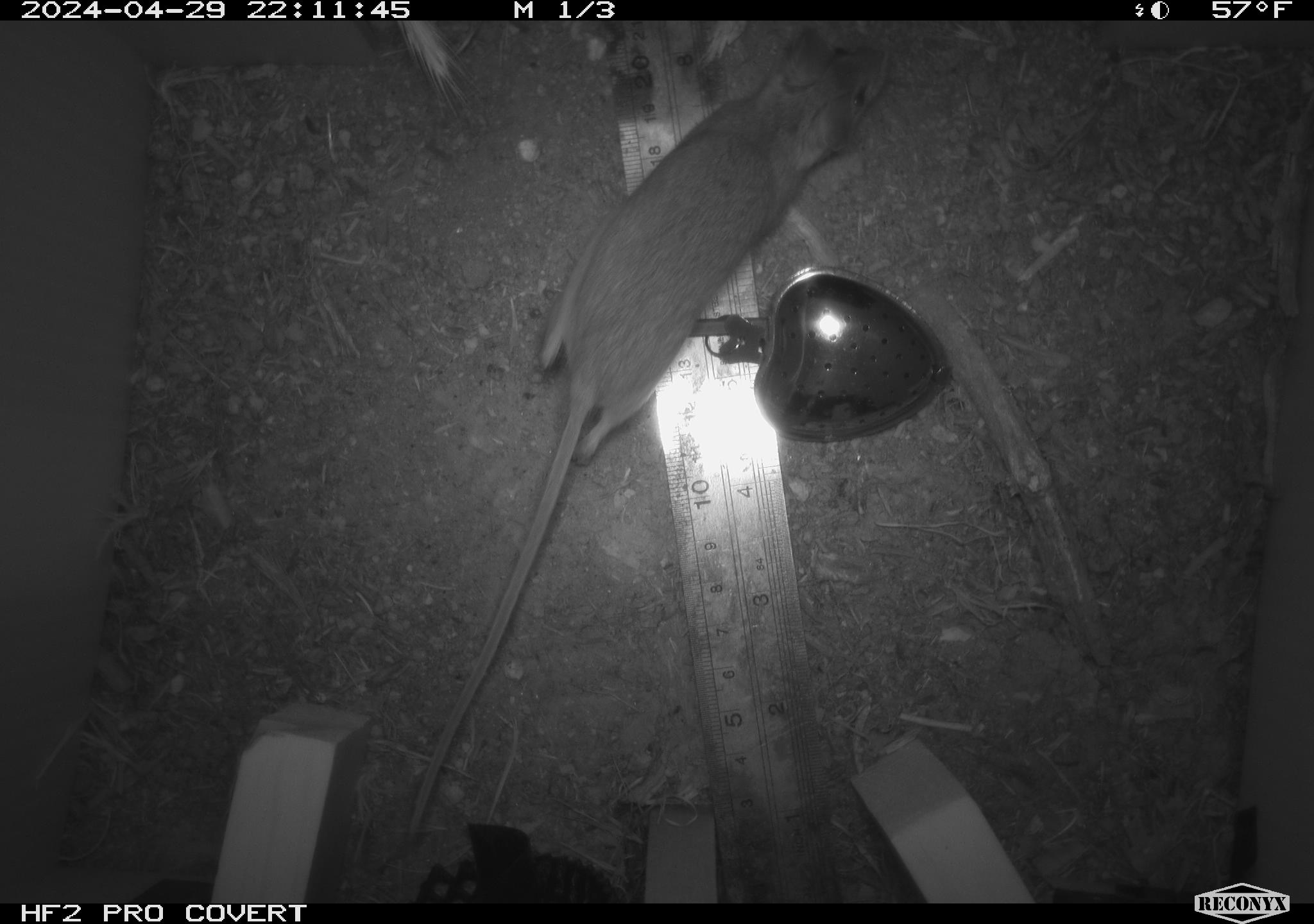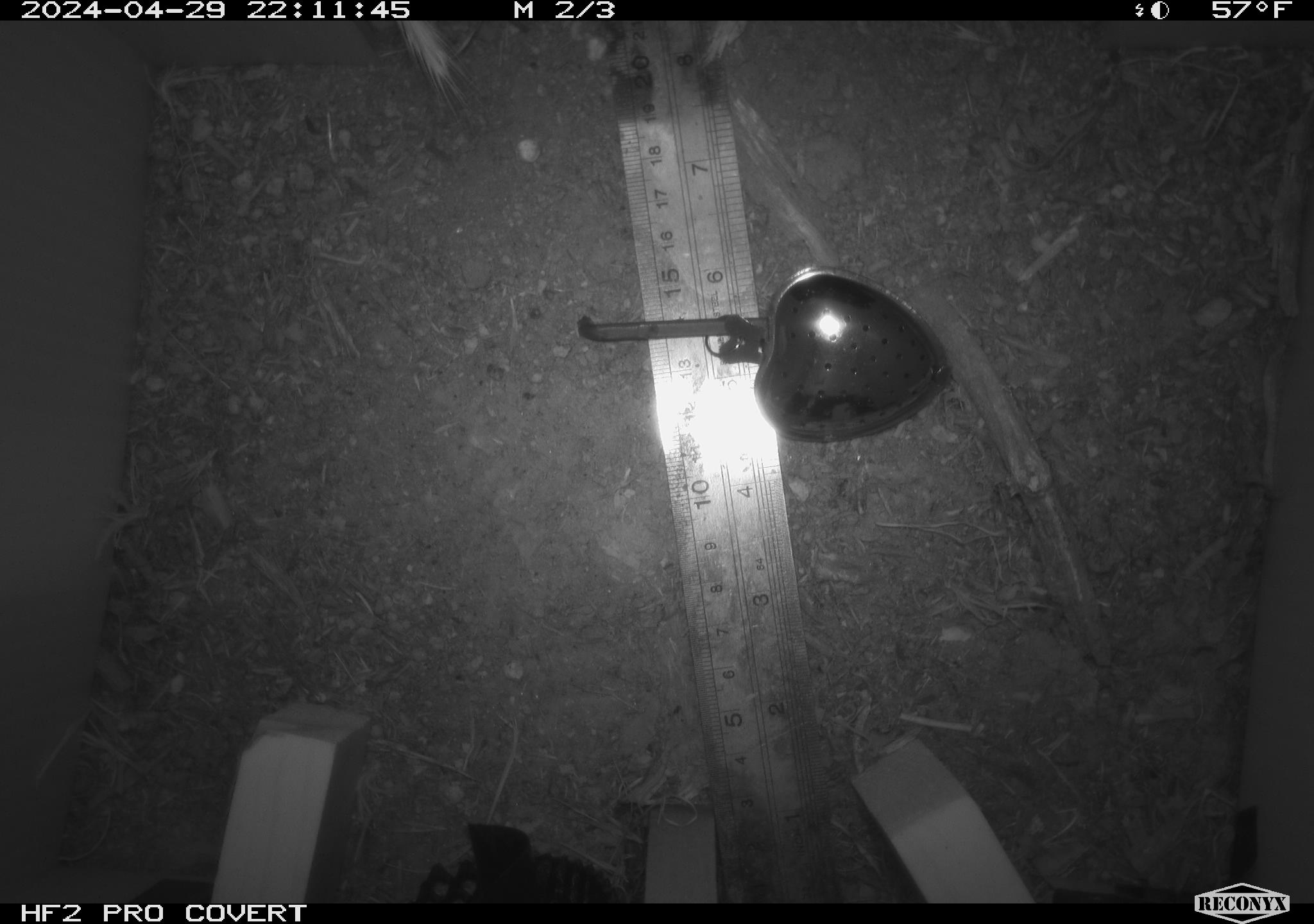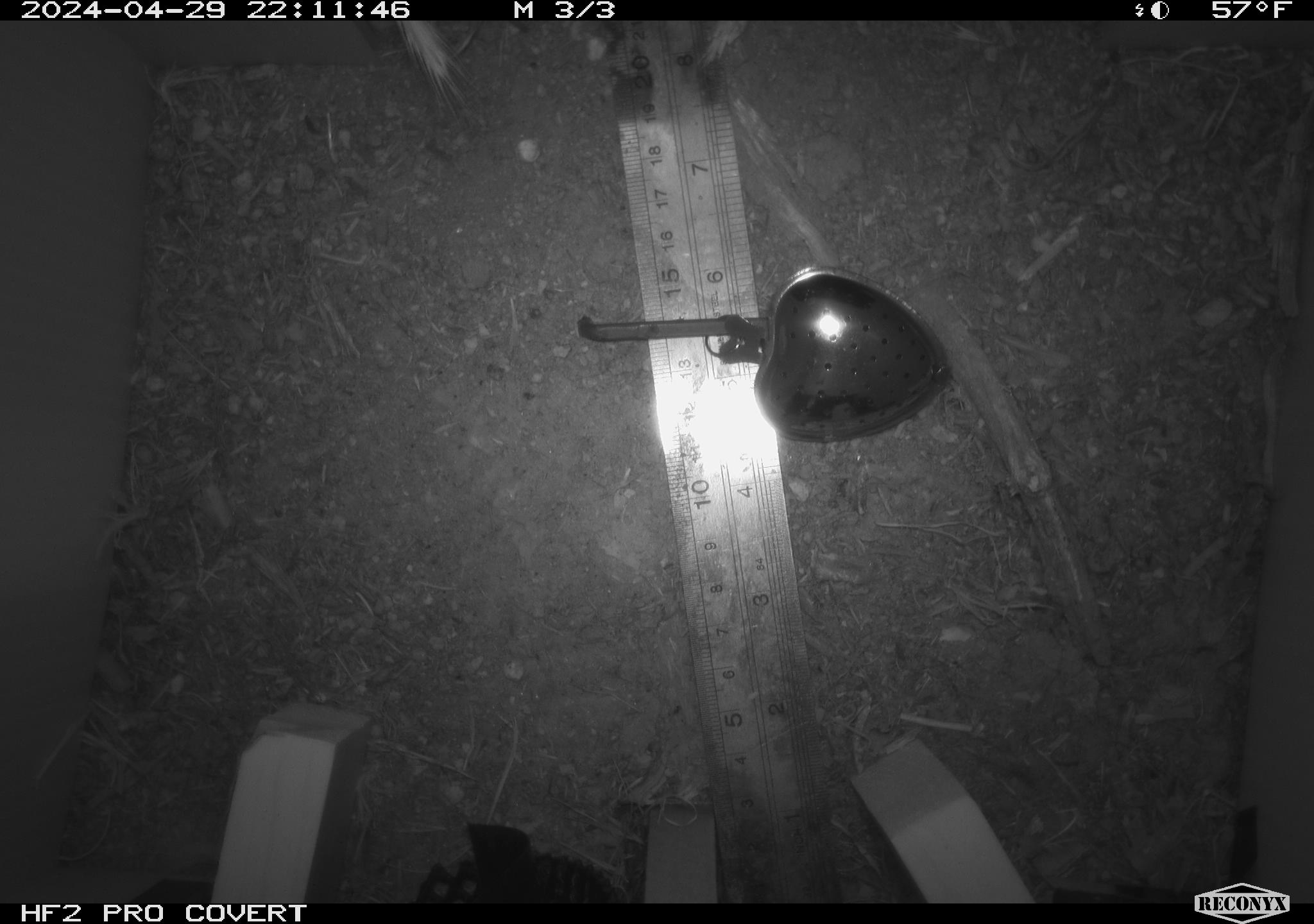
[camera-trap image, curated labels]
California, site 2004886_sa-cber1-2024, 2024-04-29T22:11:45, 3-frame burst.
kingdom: Animalia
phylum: Chordata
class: Mammalia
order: Rodentia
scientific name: Rodentia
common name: mouse species